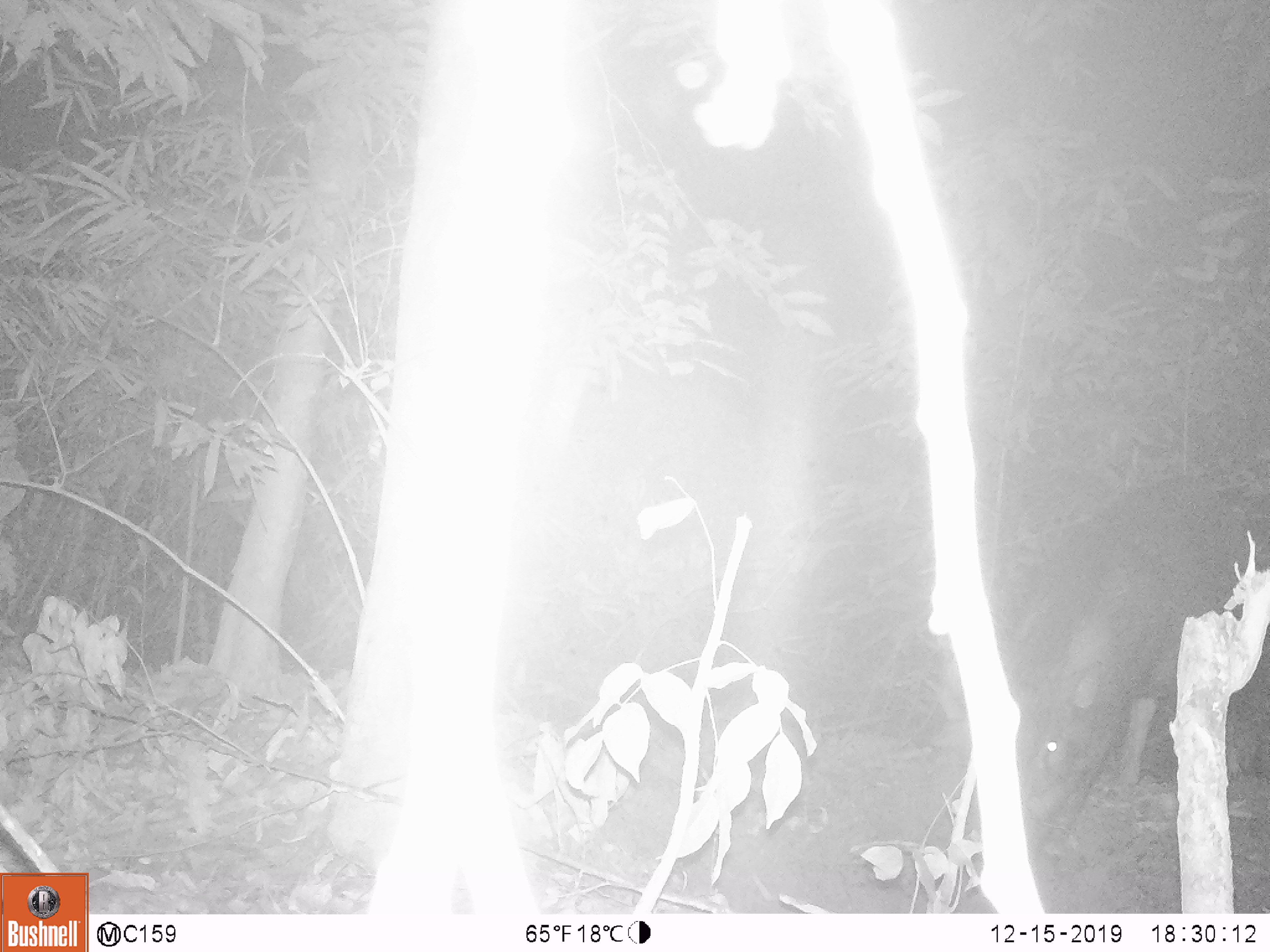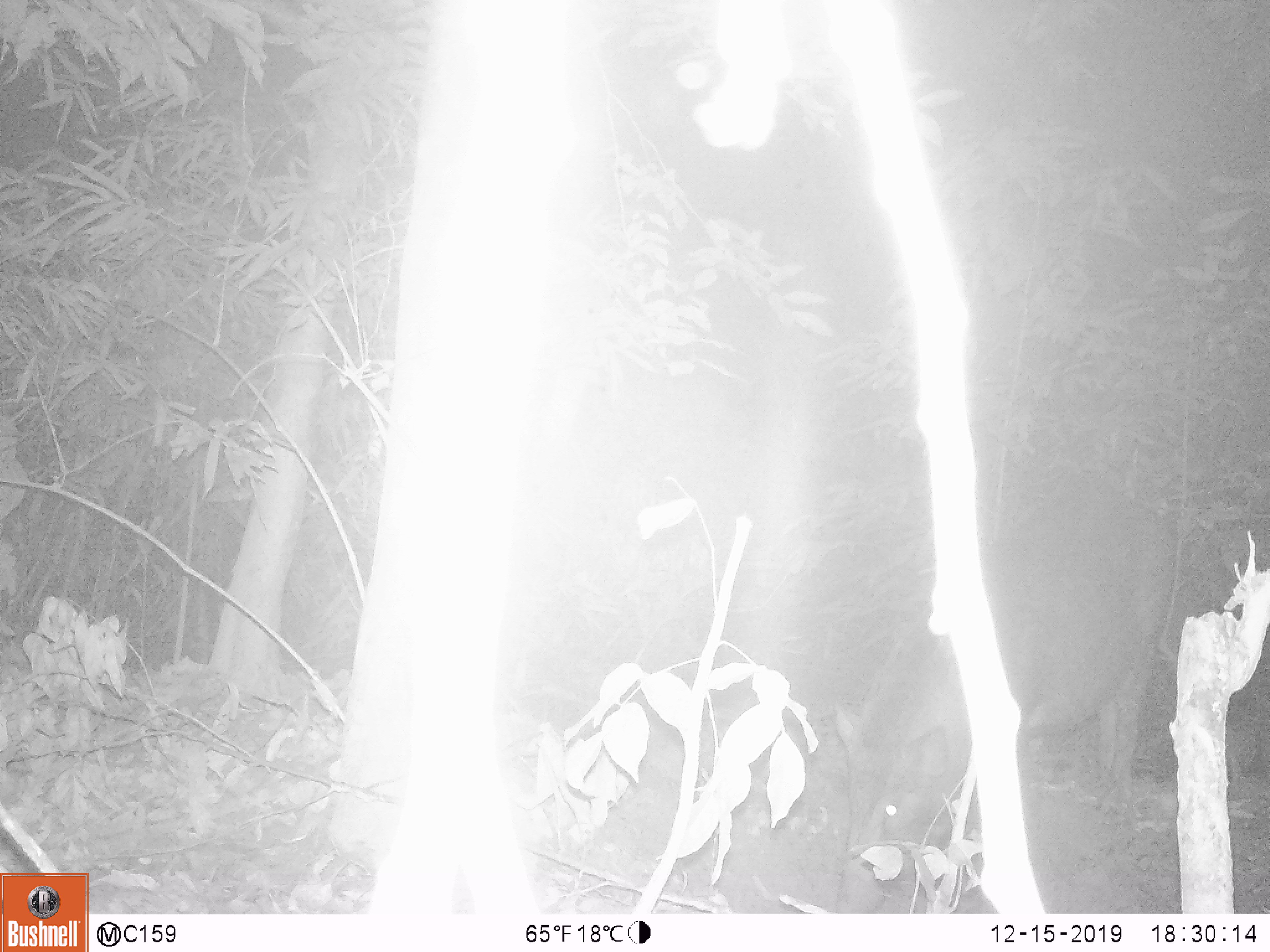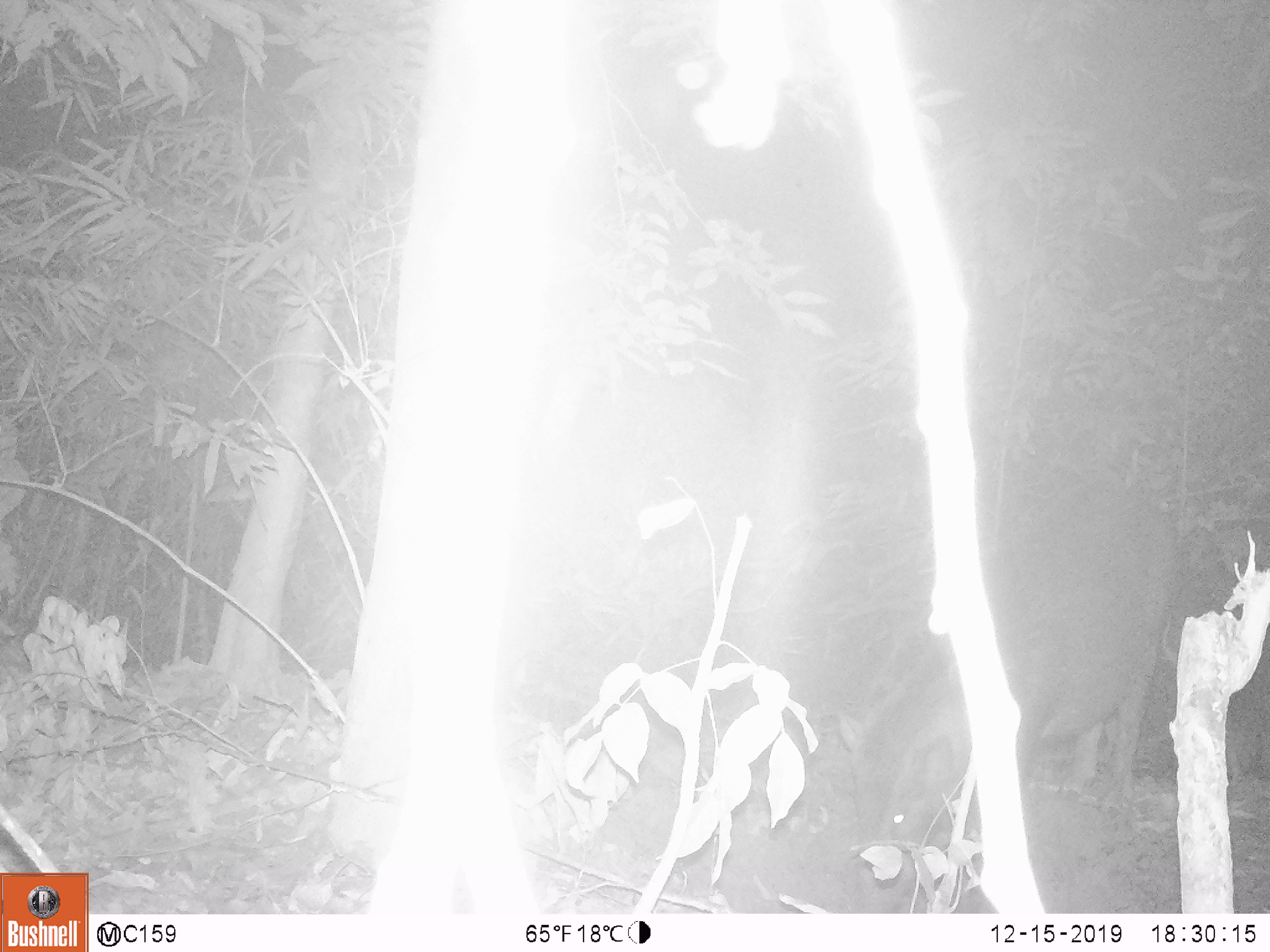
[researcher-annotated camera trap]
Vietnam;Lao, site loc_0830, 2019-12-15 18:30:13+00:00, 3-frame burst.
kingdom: Animalia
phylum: Chordata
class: Mammalia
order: Artiodactyla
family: Suidae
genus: Sus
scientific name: Sus scrofa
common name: eurasian wild pig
Eurasian wild pig (Sus scrofa). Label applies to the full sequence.